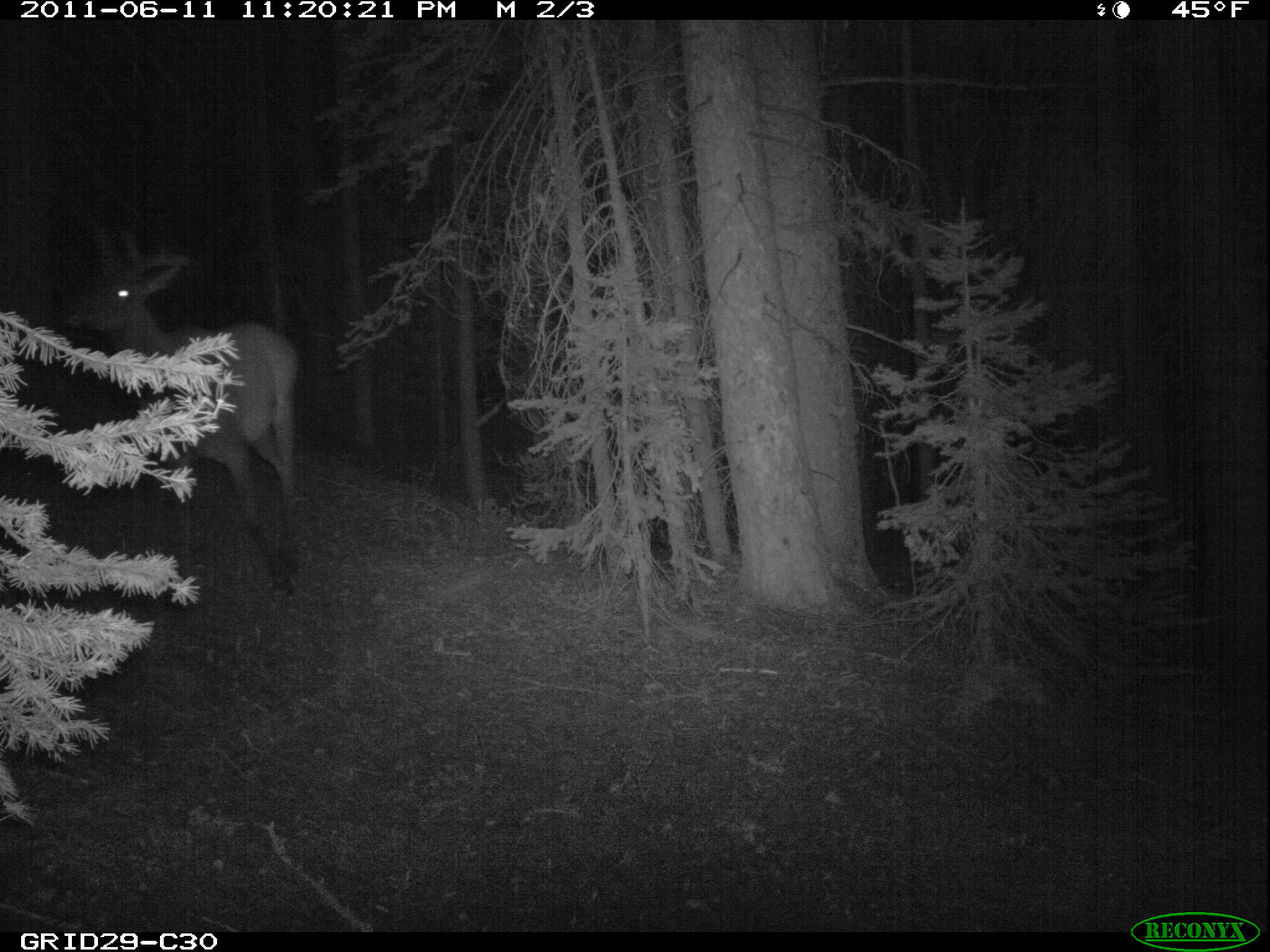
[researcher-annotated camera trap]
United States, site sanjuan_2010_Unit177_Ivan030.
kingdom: Animalia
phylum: Chordata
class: Mammalia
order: Artiodactyla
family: Cervidae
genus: Cervus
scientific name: Cervus elaphus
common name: red deer